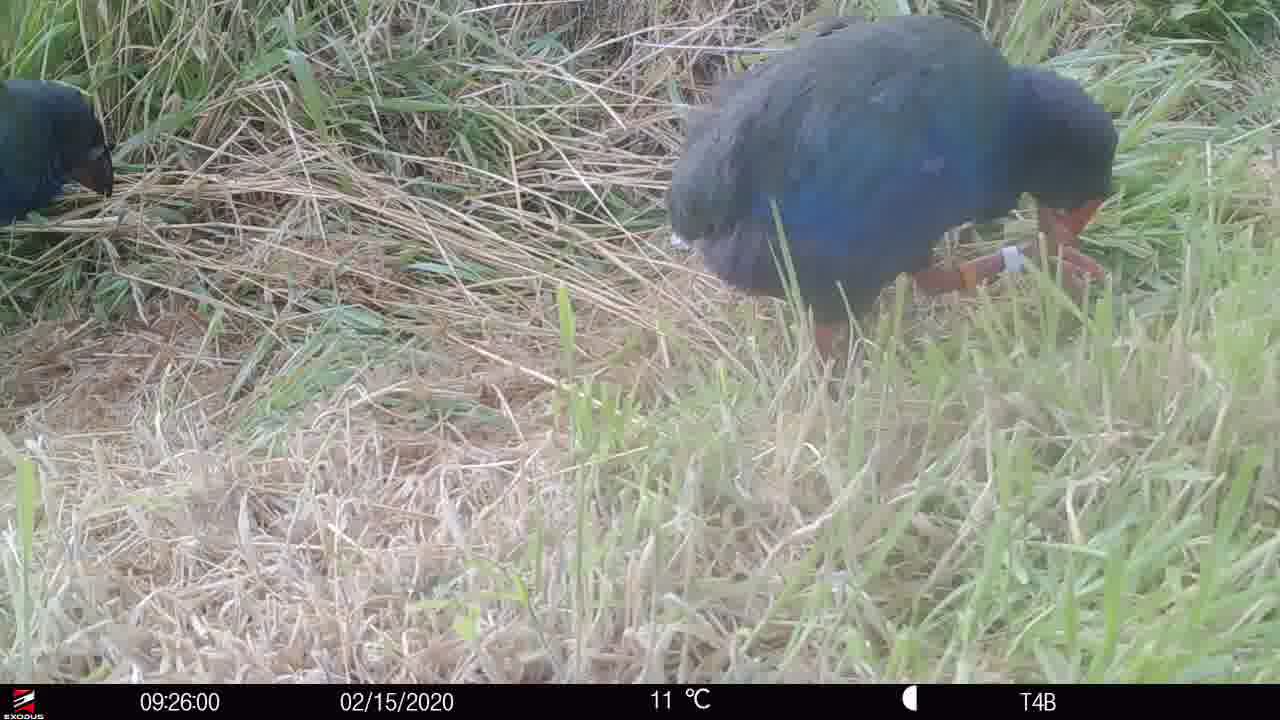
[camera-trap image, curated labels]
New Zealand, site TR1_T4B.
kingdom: Animalia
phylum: Chordata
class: Aves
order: Gruiformes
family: Rallidae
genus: Porphyrio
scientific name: Porphyrio mantelli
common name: takahe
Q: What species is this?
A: Takahe (Porphyrio mantelli).